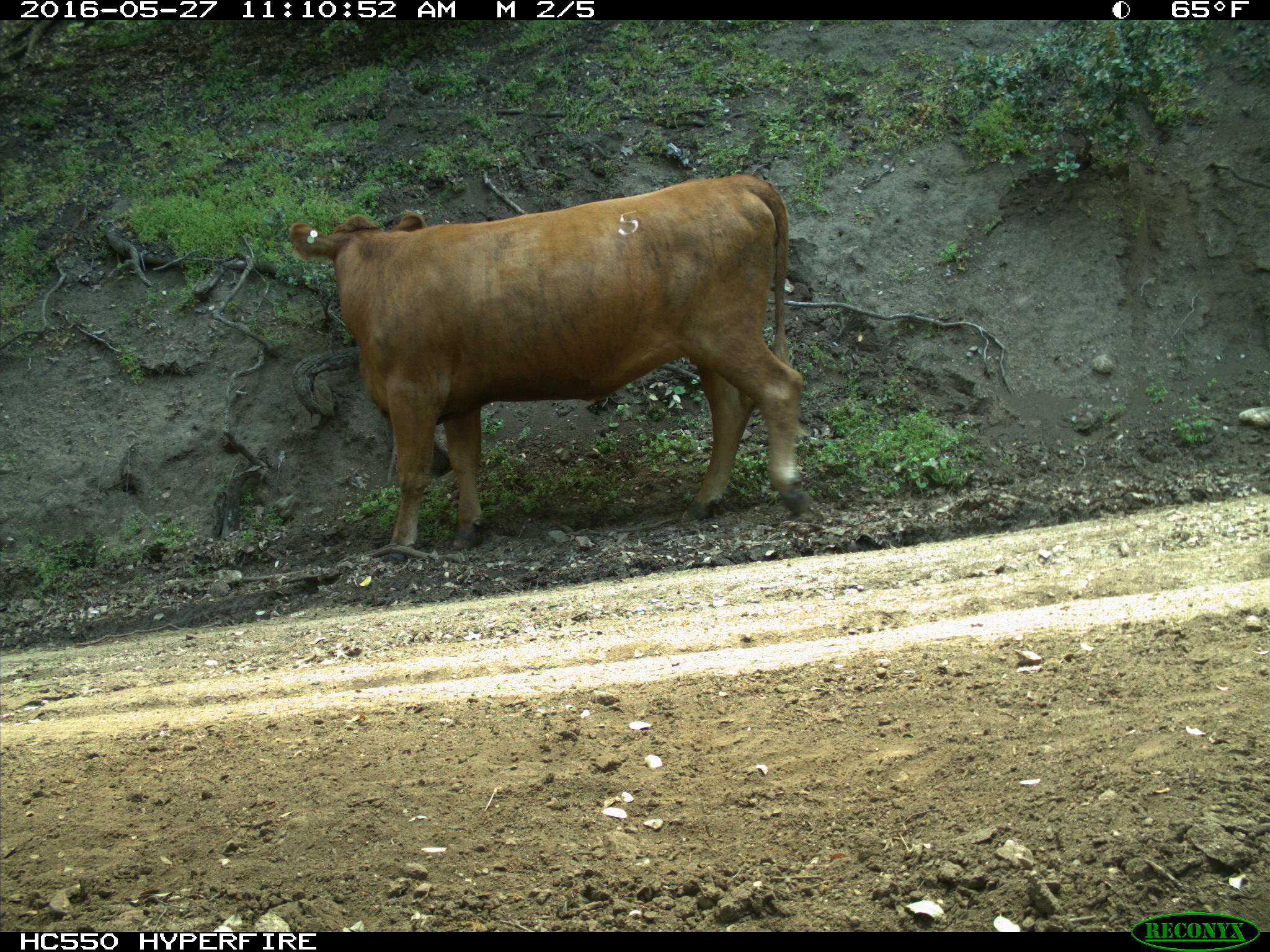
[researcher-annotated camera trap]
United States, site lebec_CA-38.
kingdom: Animalia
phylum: Chordata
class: Mammalia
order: Artiodactyla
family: Bovidae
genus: Bos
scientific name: Bos taurus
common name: domestic cow